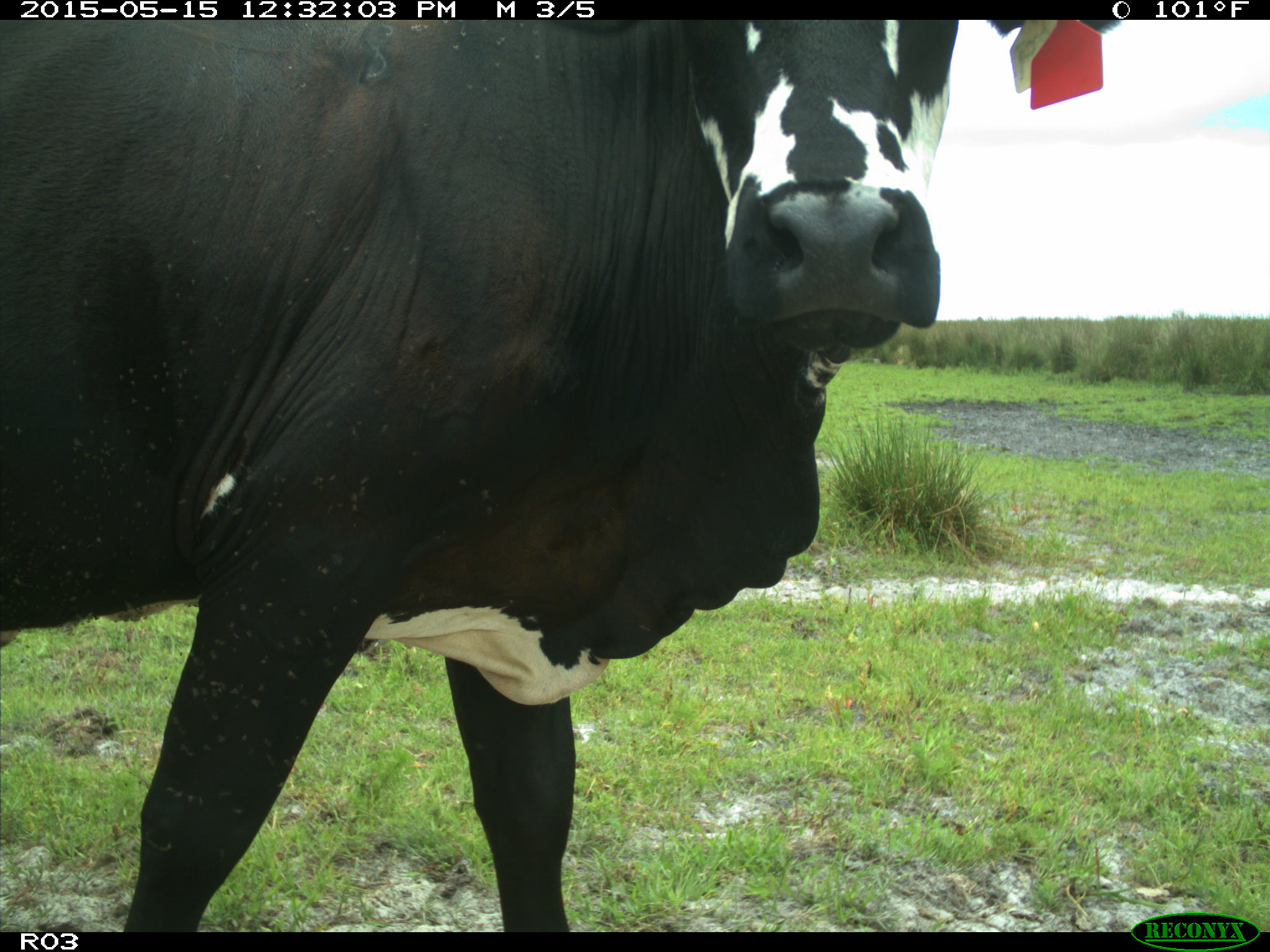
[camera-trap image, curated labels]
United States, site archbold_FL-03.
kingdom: Animalia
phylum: Chordata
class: Mammalia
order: Artiodactyla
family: Bovidae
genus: Bos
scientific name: Bos taurus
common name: domestic cow